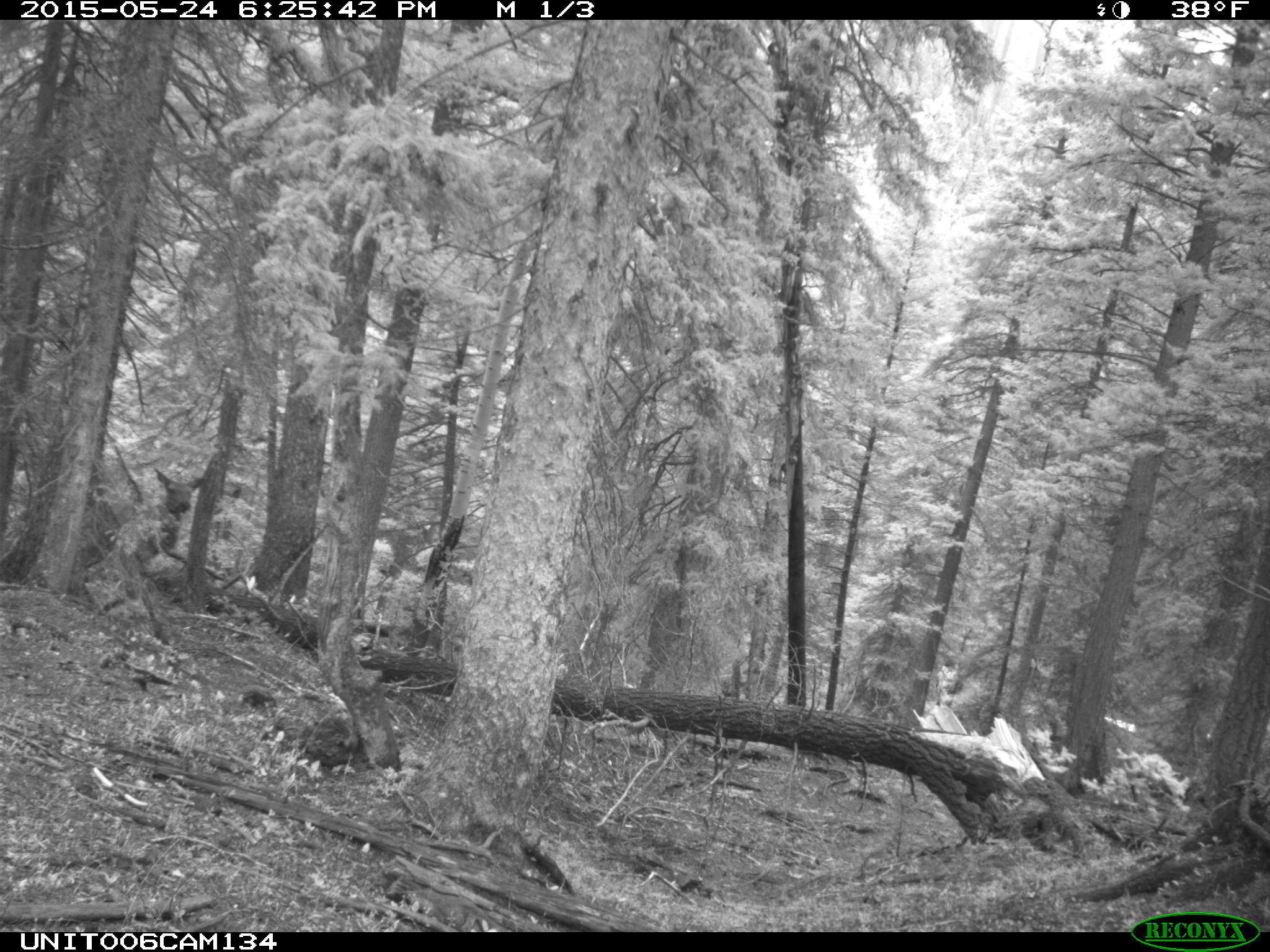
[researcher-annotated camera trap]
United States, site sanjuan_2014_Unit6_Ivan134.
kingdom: Animalia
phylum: Chordata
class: Mammalia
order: Artiodactyla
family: Cervidae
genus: Cervus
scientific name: Cervus elaphus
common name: red deer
Cervus elaphus (red deer).